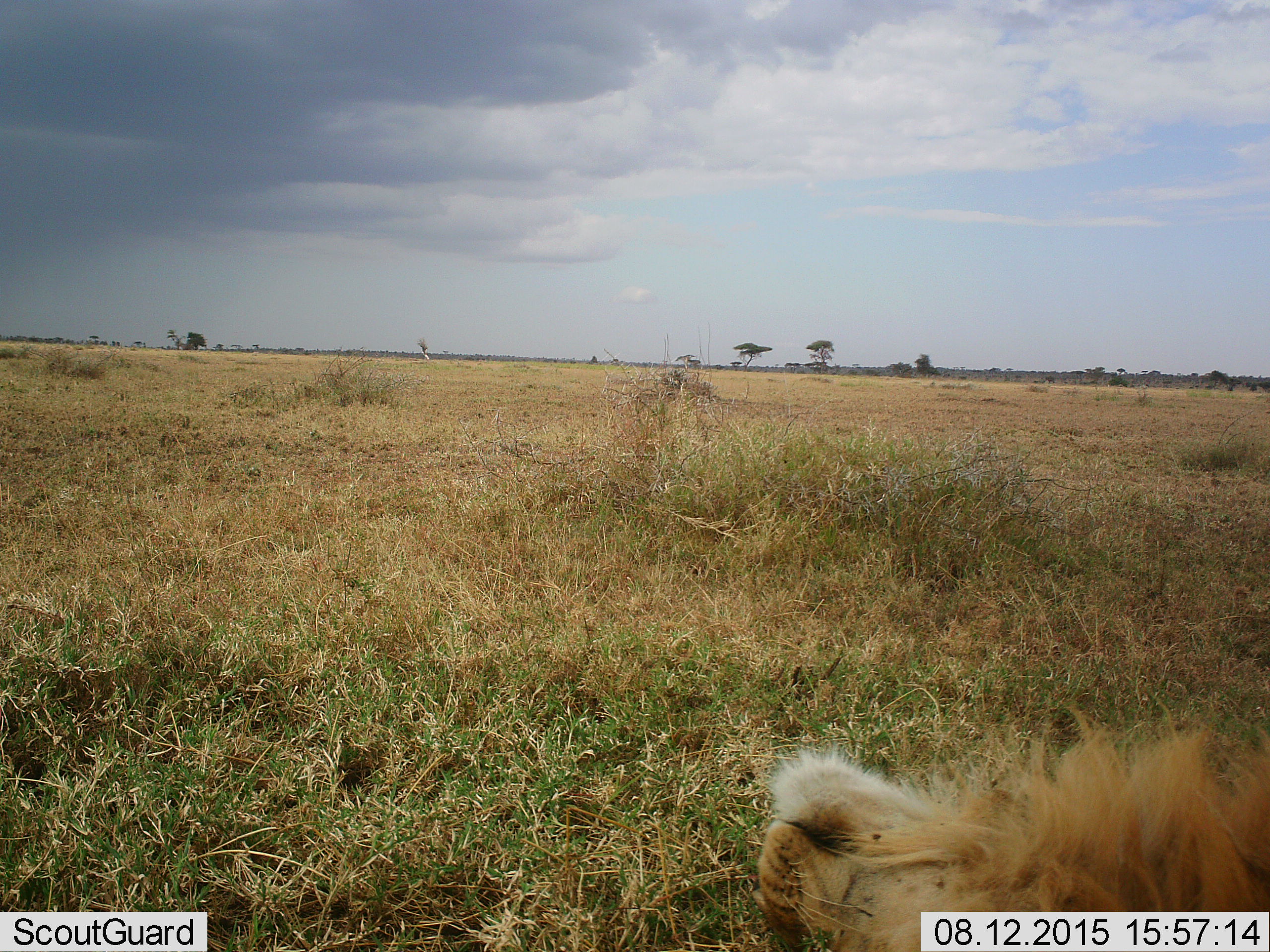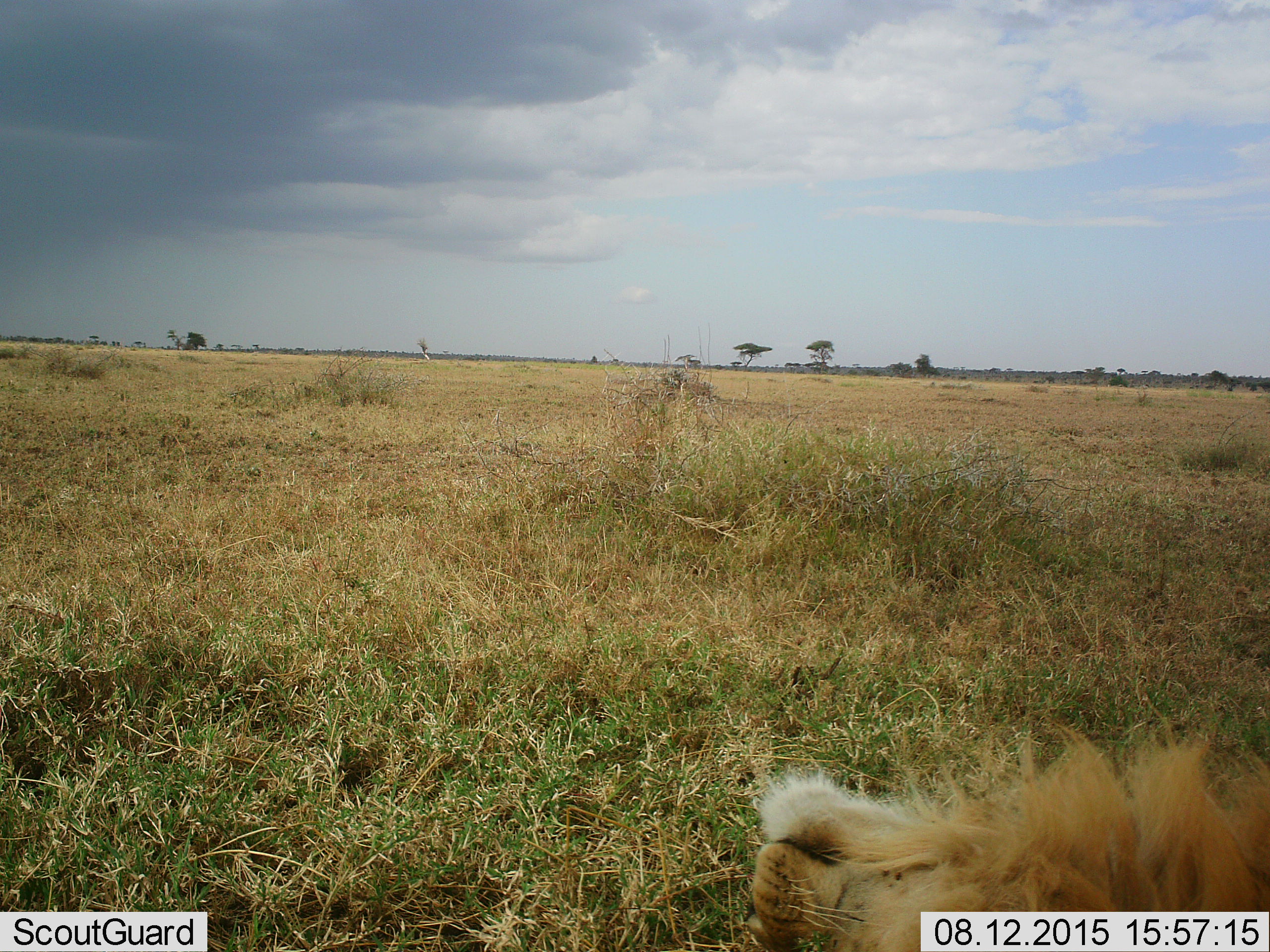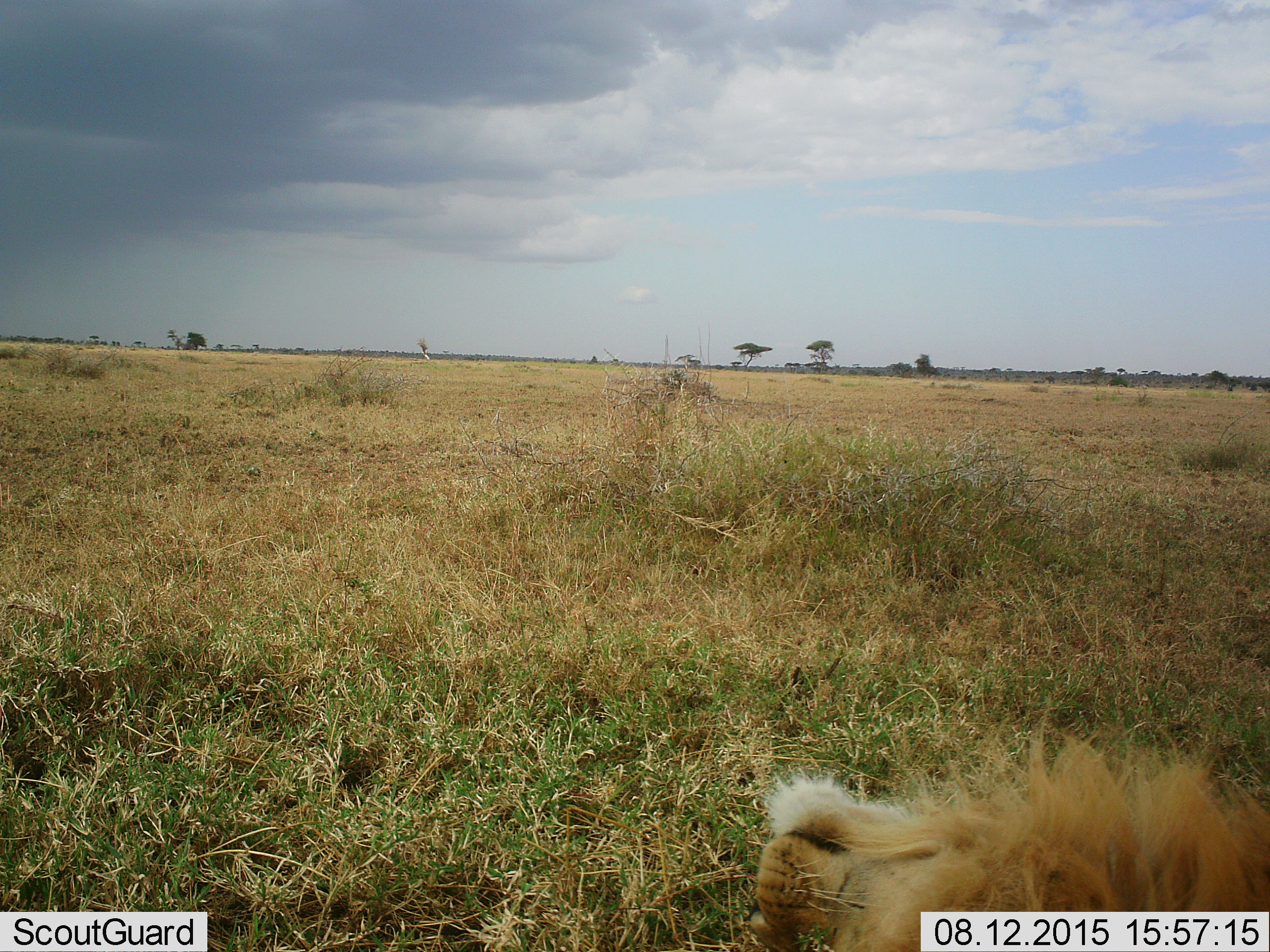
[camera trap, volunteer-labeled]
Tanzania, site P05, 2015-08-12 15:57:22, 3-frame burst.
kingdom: Animalia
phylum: Chordata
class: Mammalia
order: Carnivora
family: Felidae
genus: Panthera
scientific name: Panthera leo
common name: lion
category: lionmale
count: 1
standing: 10%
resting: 90%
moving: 10%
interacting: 0%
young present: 0%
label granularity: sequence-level